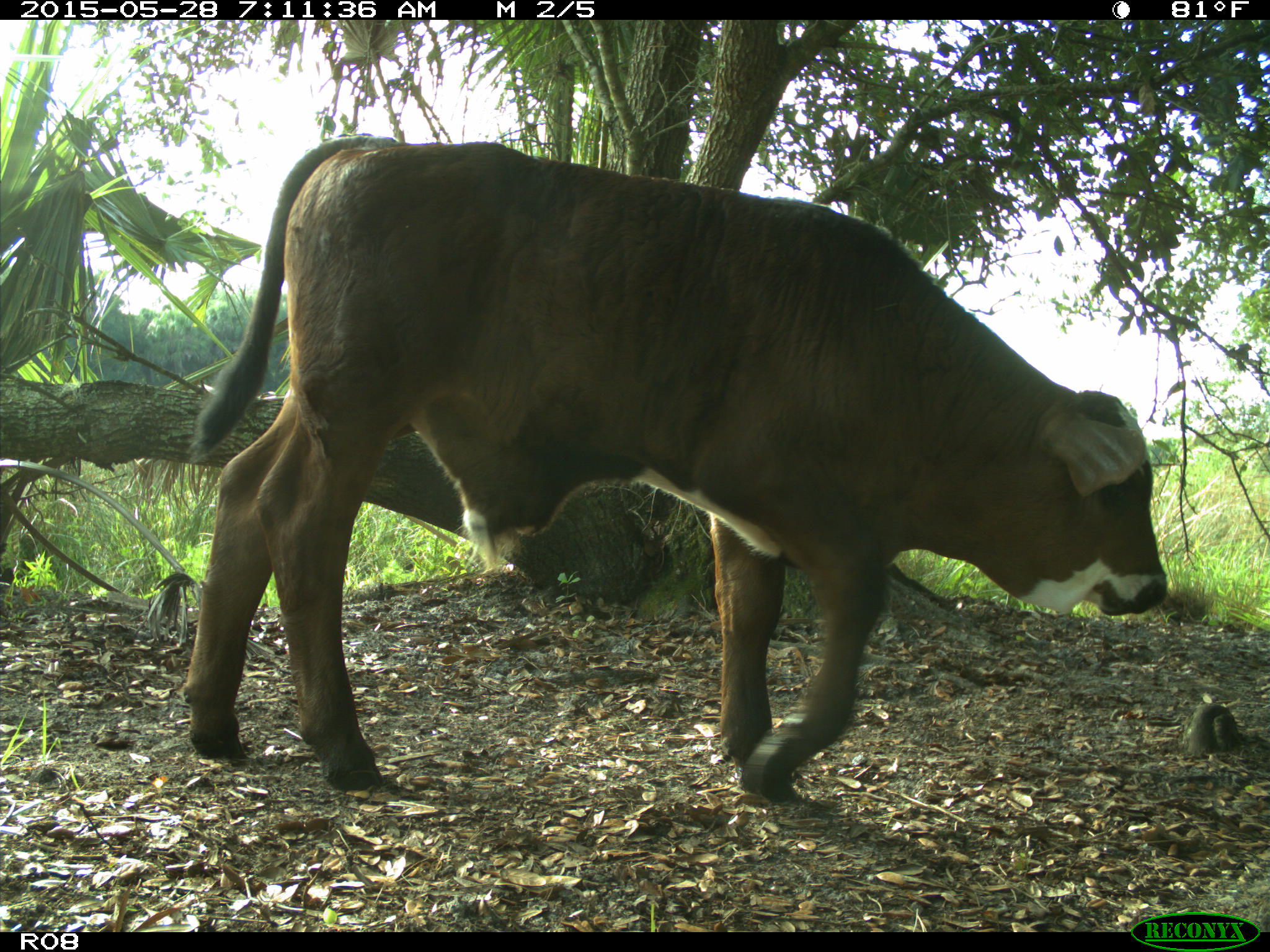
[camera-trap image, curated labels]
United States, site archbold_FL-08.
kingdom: Animalia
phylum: Chordata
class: Mammalia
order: Artiodactyla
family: Bovidae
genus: Bos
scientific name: Bos taurus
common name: domestic cow